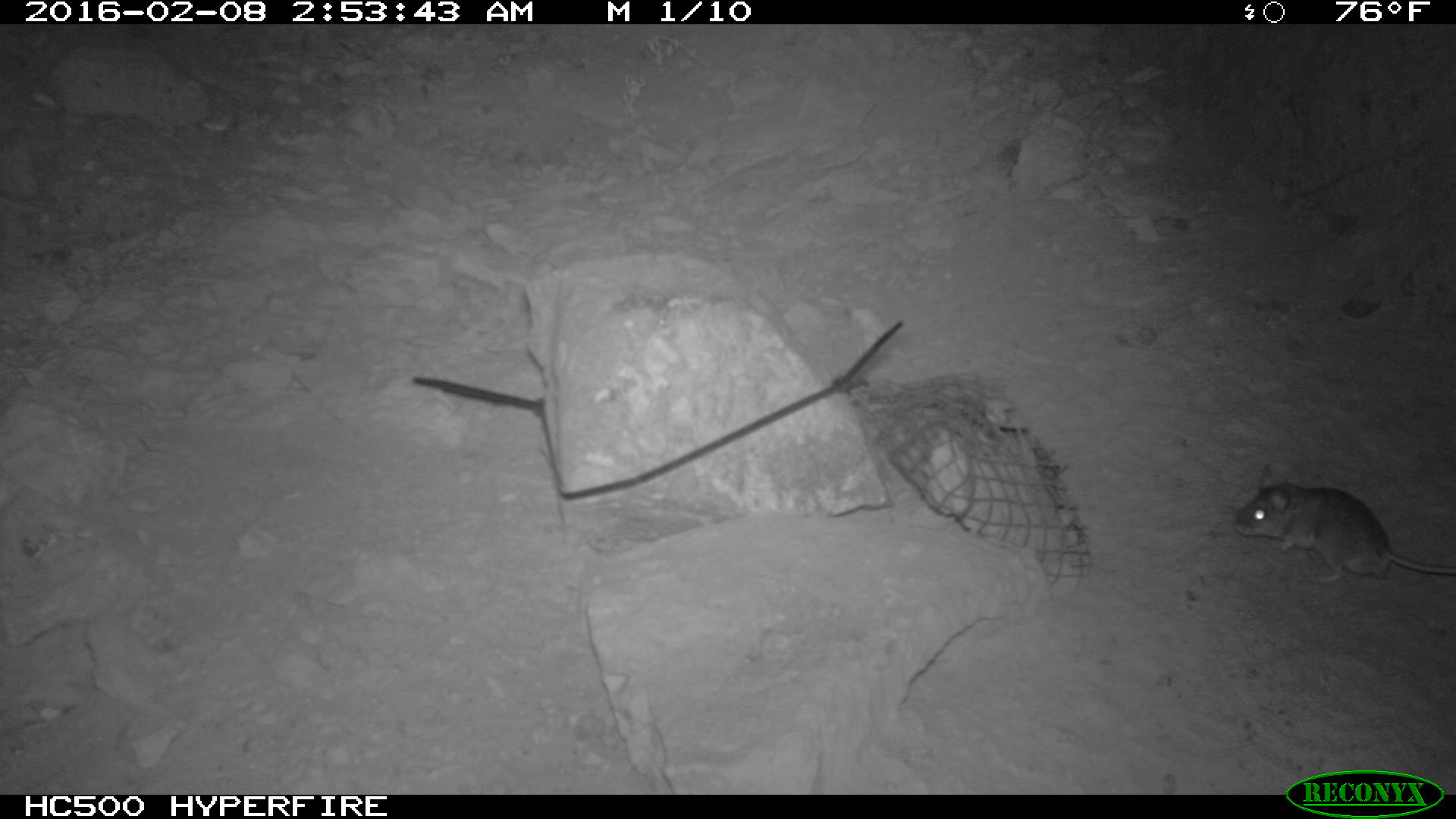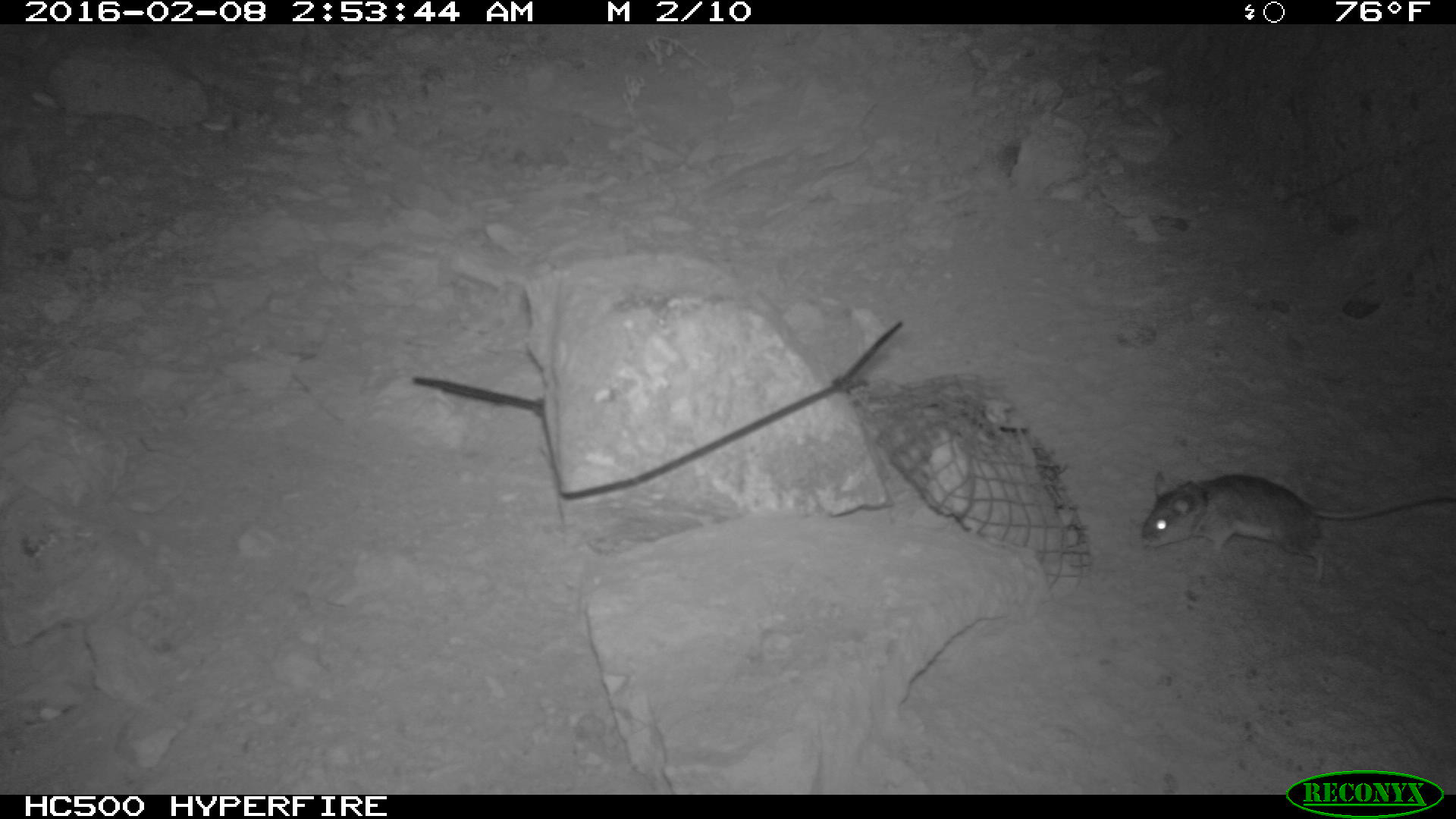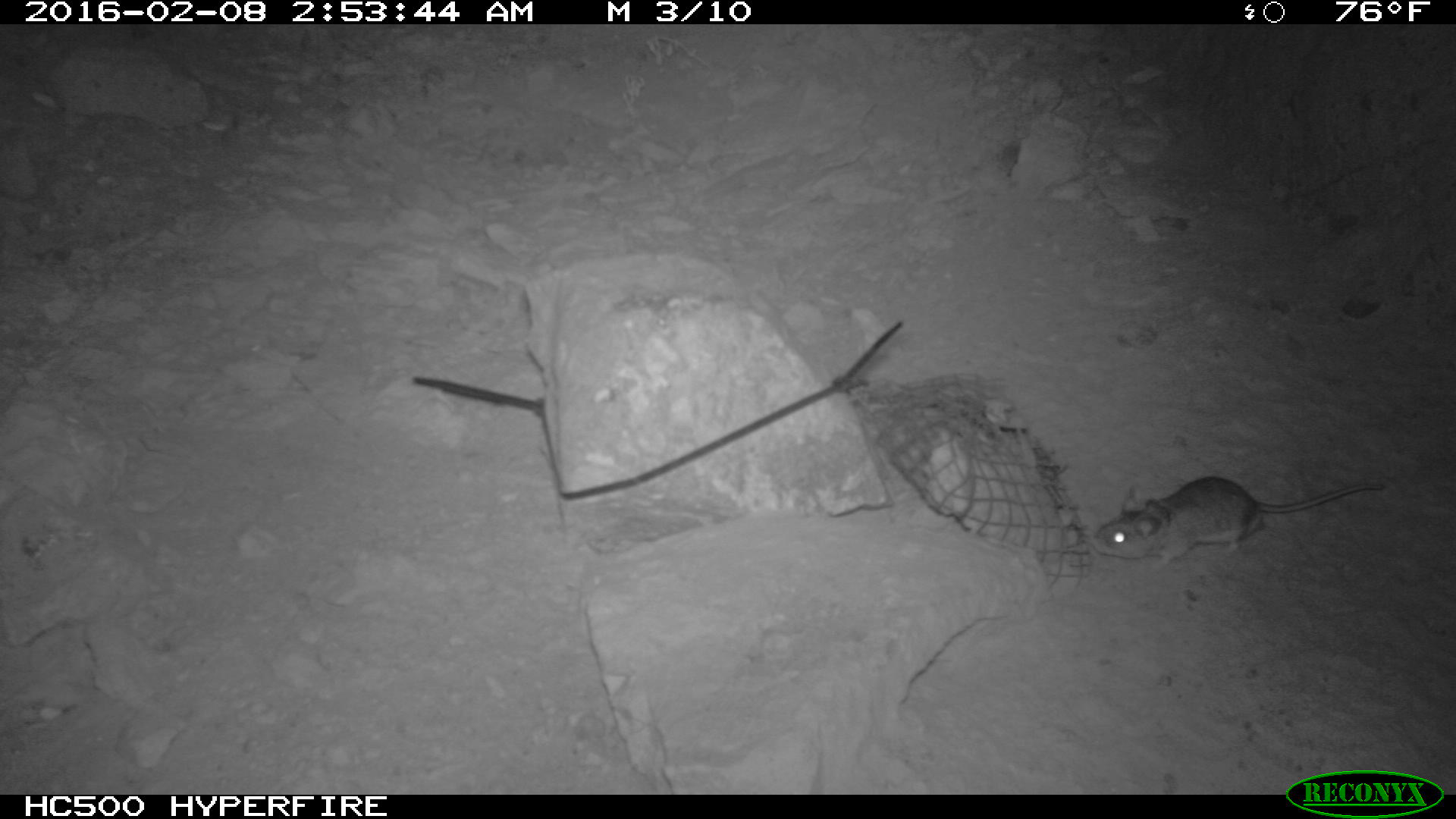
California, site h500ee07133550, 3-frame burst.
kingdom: Animalia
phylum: Chordata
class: Mammalia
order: Rodentia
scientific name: Rodentia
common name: rodent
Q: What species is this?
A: Rodent (Rodentia).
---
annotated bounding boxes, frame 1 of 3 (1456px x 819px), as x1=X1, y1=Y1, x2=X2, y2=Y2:
rodent: x1=1237, y1=461, x2=1455, y2=585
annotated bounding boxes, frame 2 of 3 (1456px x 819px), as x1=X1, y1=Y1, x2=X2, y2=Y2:
rodent: x1=1141, y1=469, x2=1455, y2=582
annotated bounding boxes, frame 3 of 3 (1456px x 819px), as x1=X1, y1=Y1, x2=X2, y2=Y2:
rodent: x1=1089, y1=475, x2=1386, y2=575